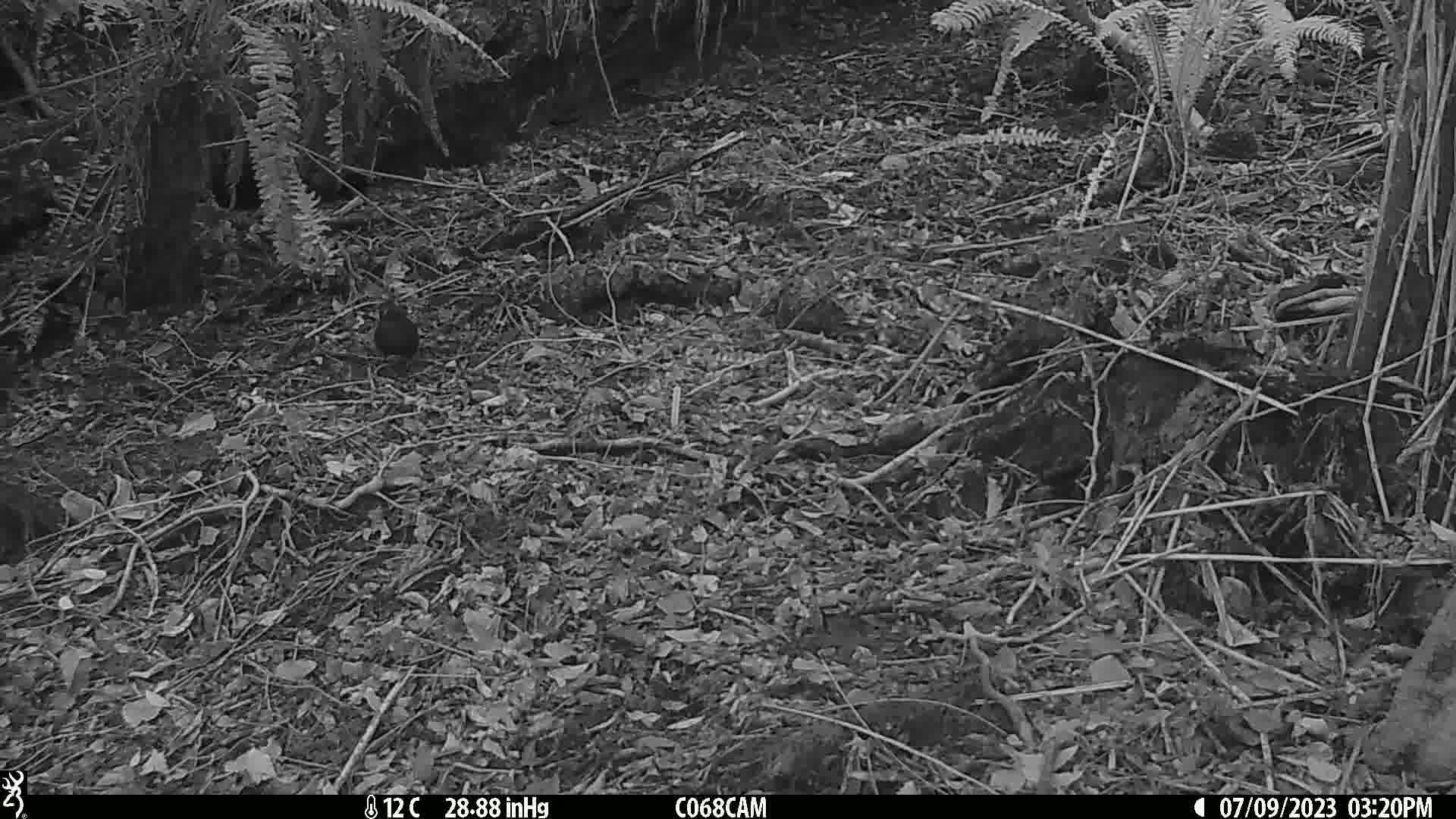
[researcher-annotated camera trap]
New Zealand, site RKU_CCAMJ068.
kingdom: Animalia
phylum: Chordata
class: Aves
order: Passeriformes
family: Turdidae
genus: Turdus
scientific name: Turdus merula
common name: eurasian blackbird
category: blackbird